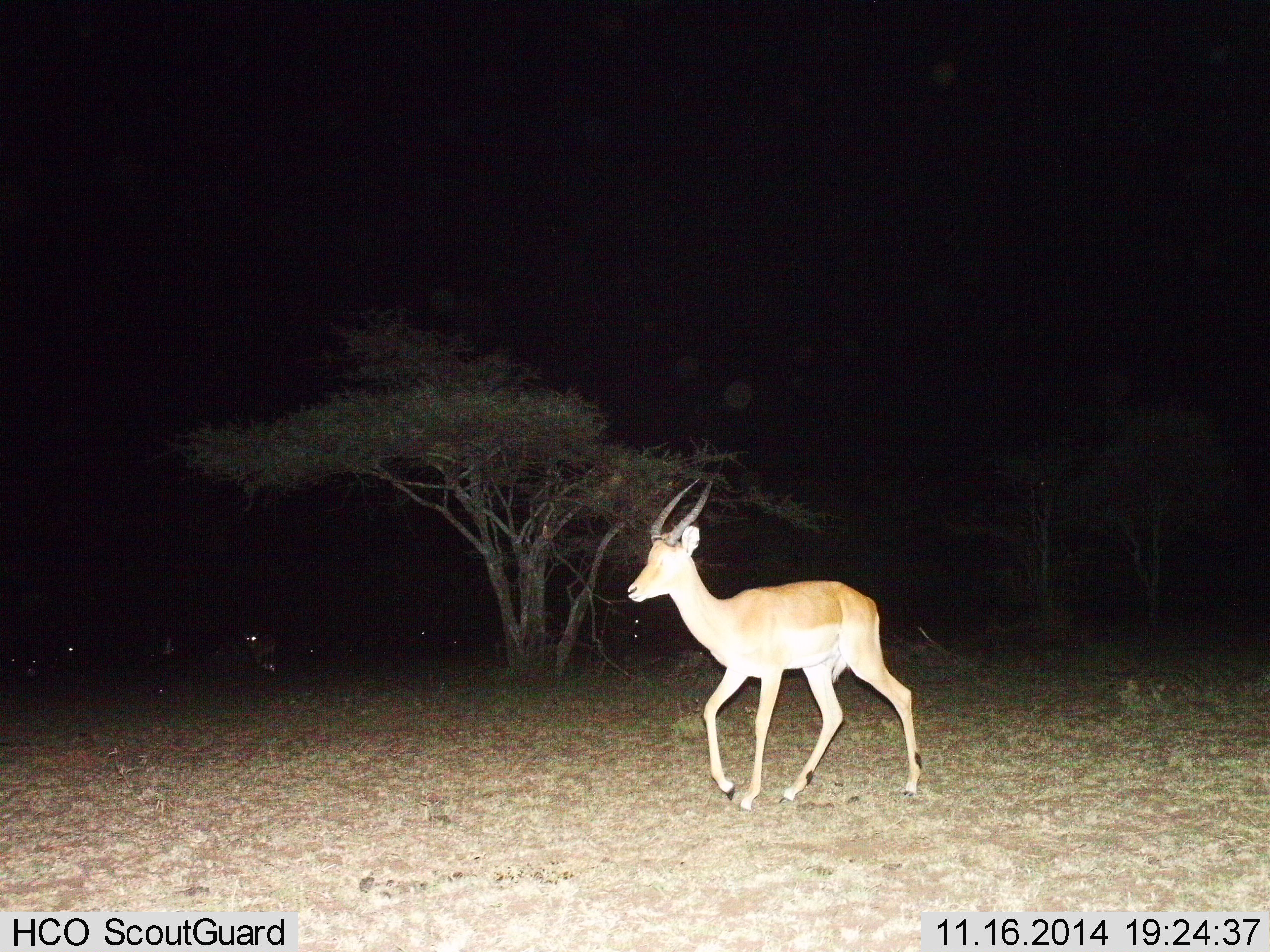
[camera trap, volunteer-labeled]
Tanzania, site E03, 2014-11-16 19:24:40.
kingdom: Animalia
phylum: Chordata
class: Mammalia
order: Artiodactyla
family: Bovidae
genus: Nanger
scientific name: Nanger granti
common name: grant's gazelle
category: gazellegrants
Gazellegrants (grant's gazelle) (Nanger granti), count 1. Behavior (volunteer vote fractions): standing 33%, resting 0%, moving 78%, interacting 0%. Young present (vote fraction): 0%. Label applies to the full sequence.